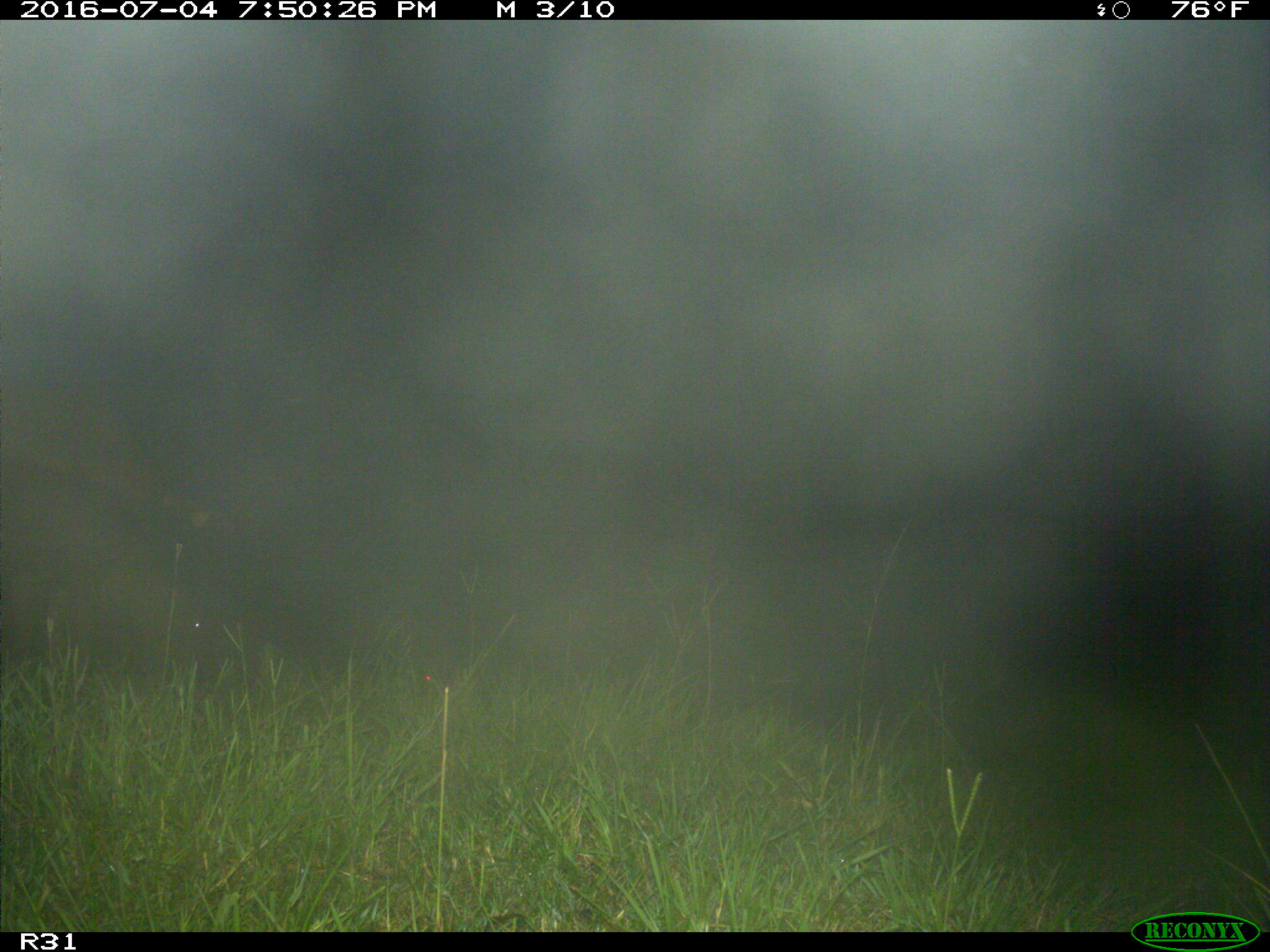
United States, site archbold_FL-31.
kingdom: Animalia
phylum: Chordata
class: Mammalia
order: Artiodactyla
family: Bovidae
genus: Bos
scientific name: Bos taurus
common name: domestic cow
Bos taurus (domestic cow).